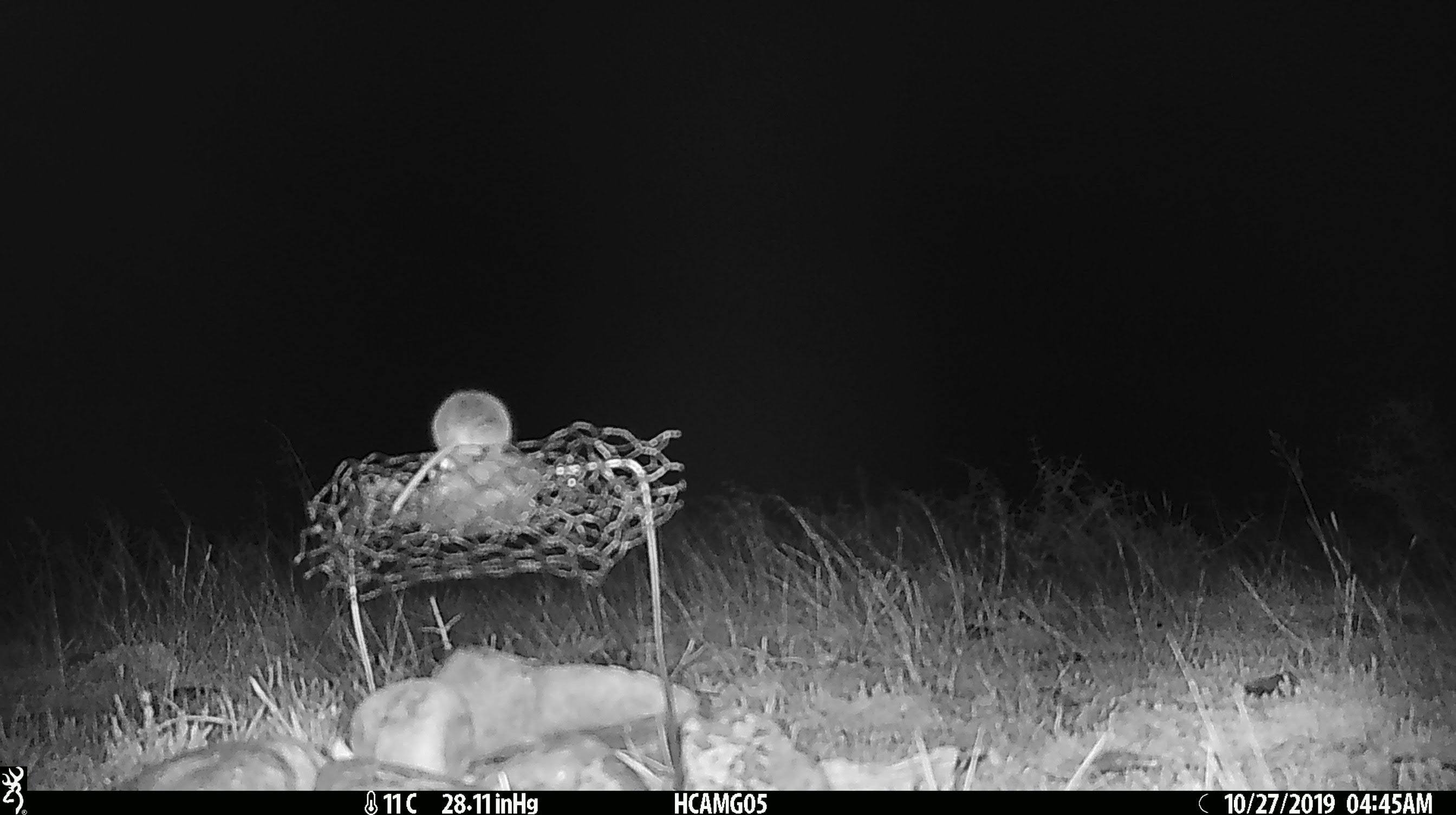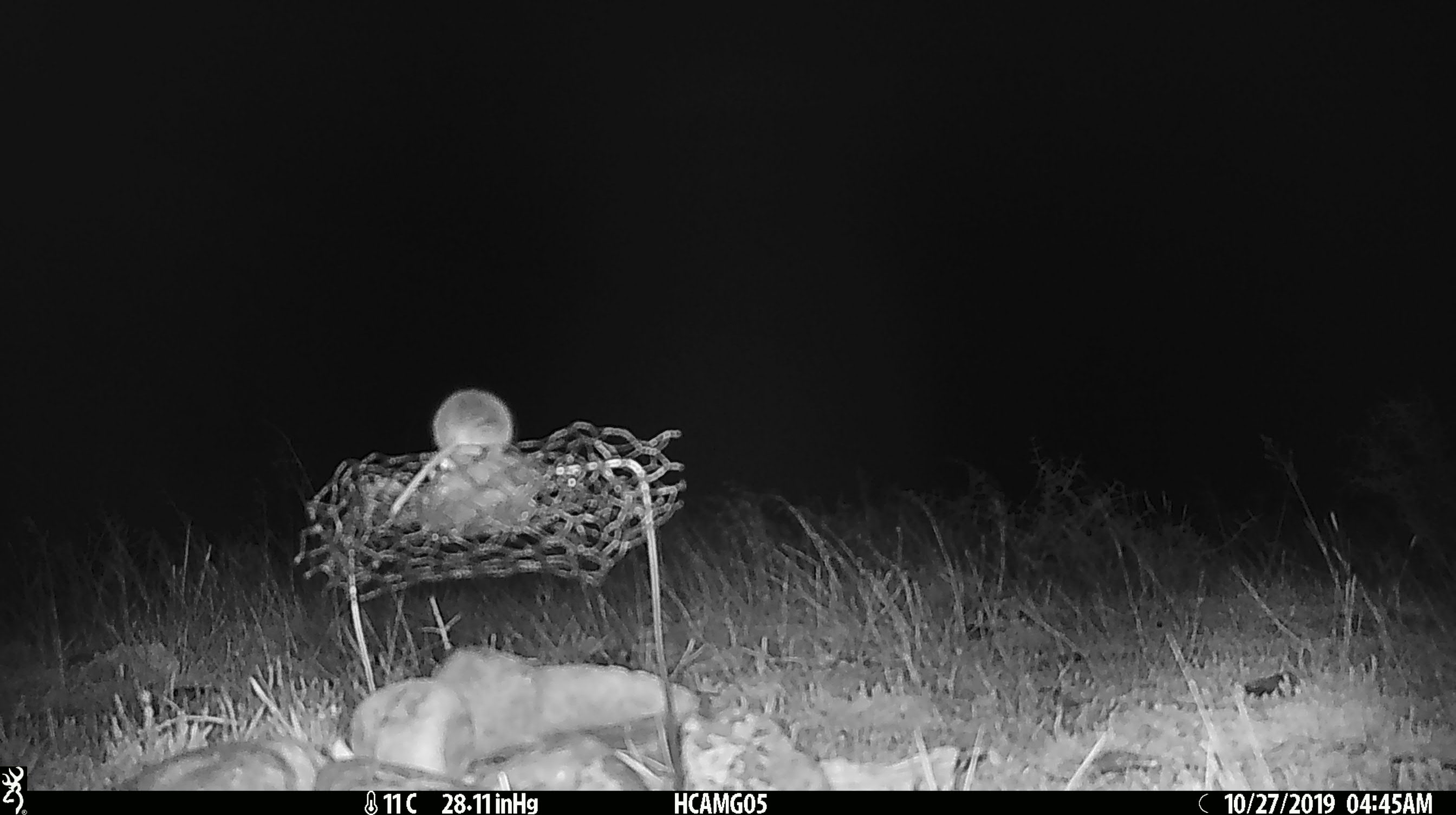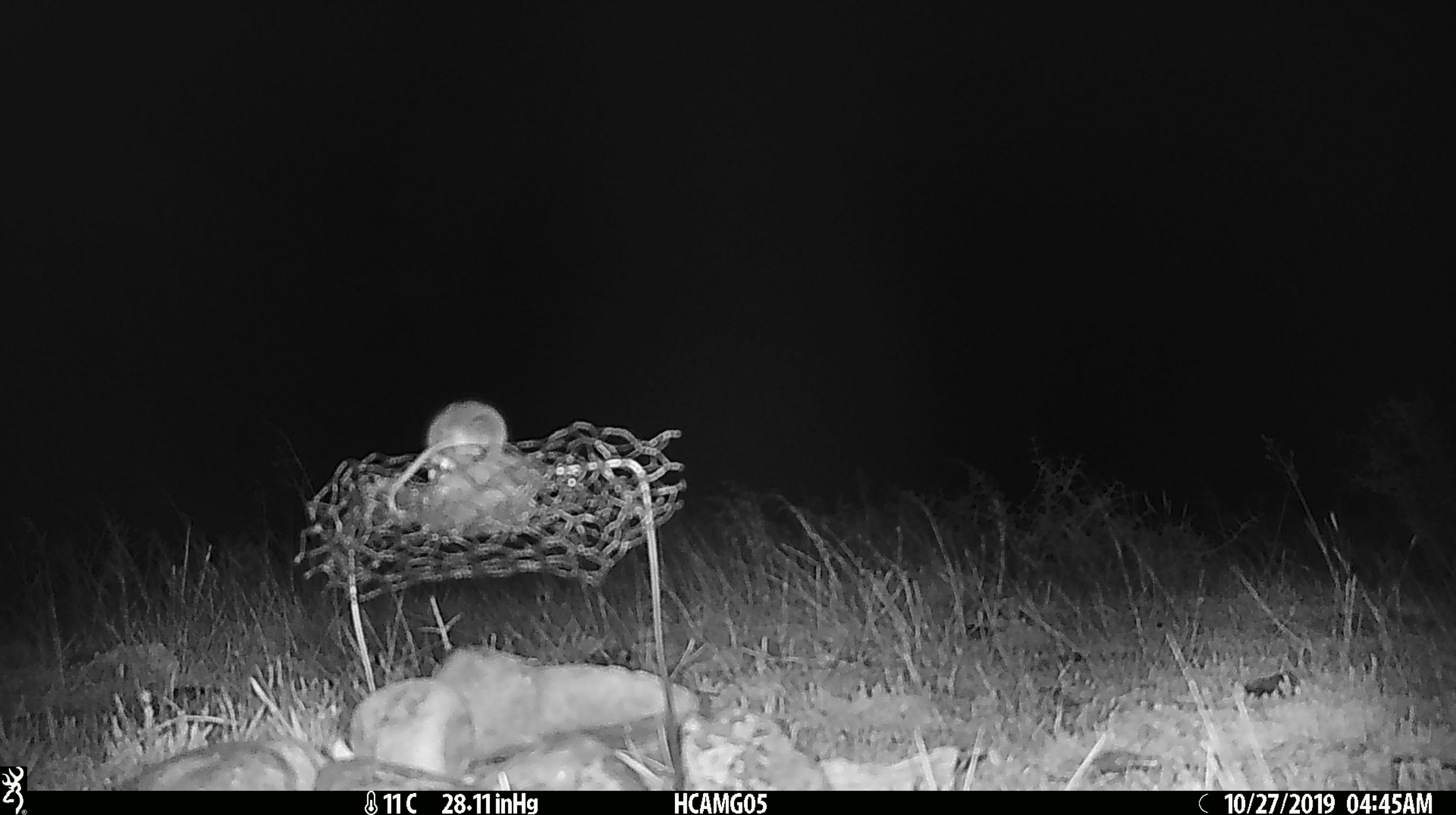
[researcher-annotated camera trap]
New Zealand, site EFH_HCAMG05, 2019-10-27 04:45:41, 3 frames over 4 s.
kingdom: Animalia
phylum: Chordata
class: Mammalia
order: Rodentia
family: Muridae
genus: Mus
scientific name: Mus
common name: mouse